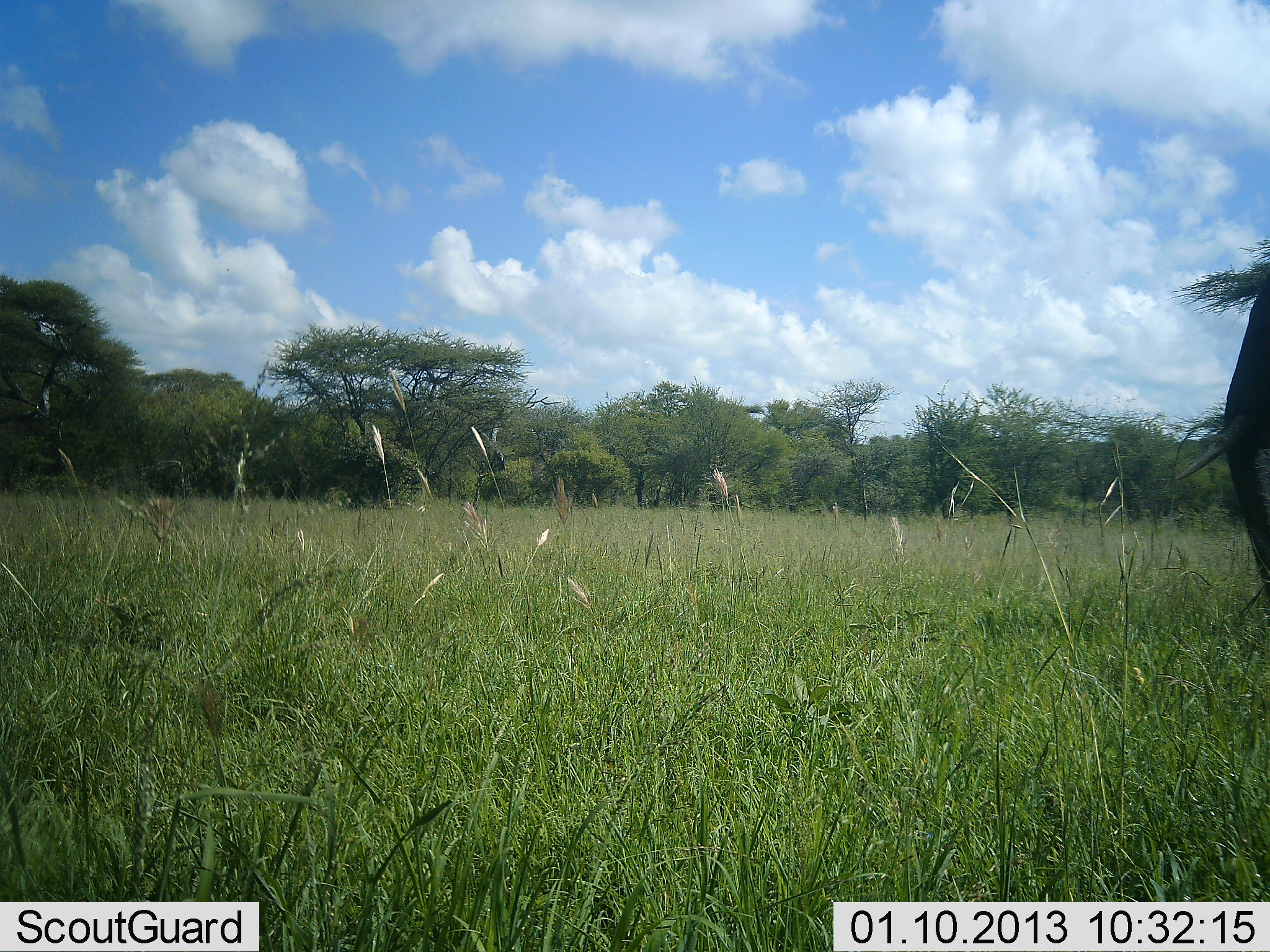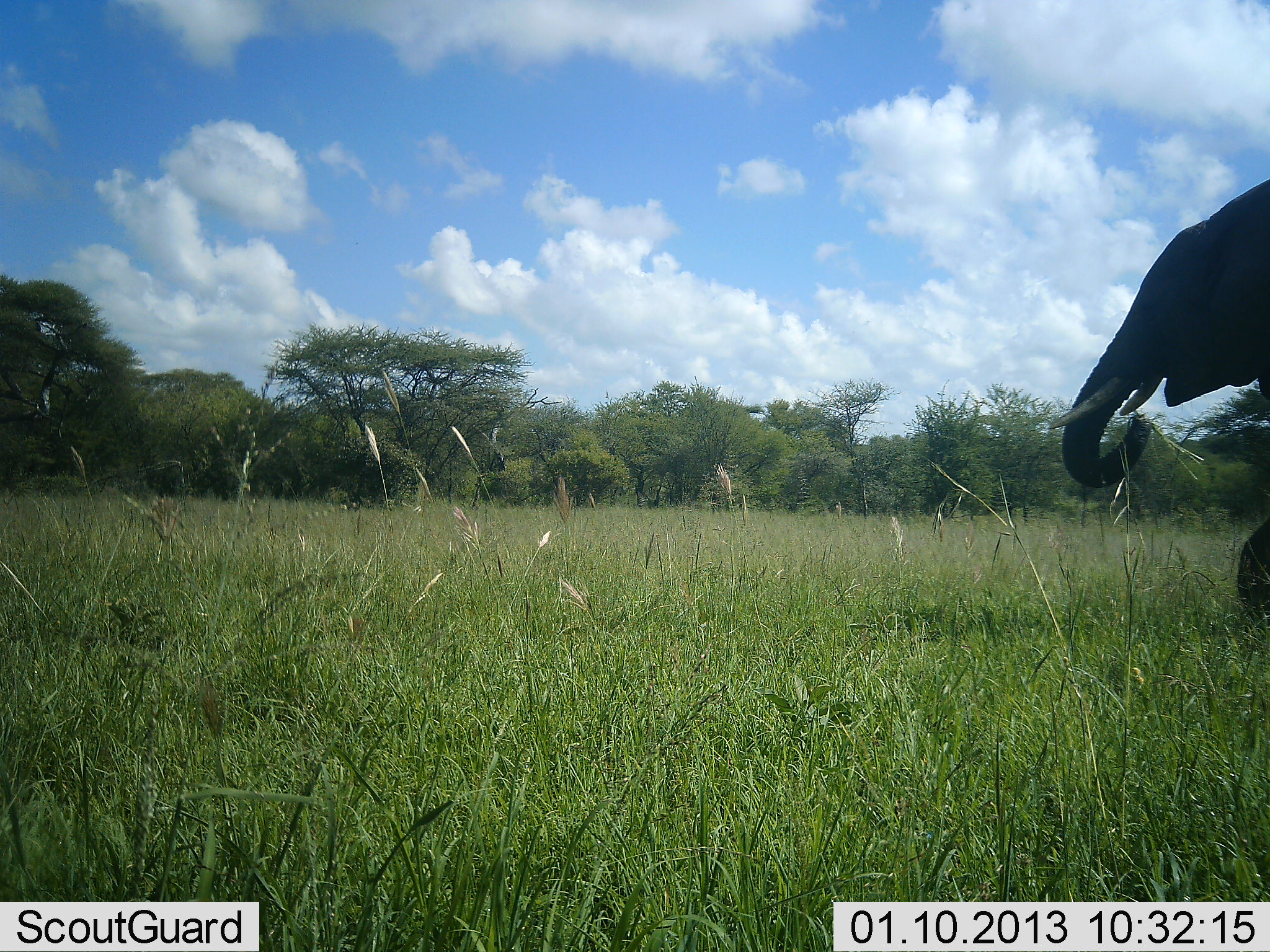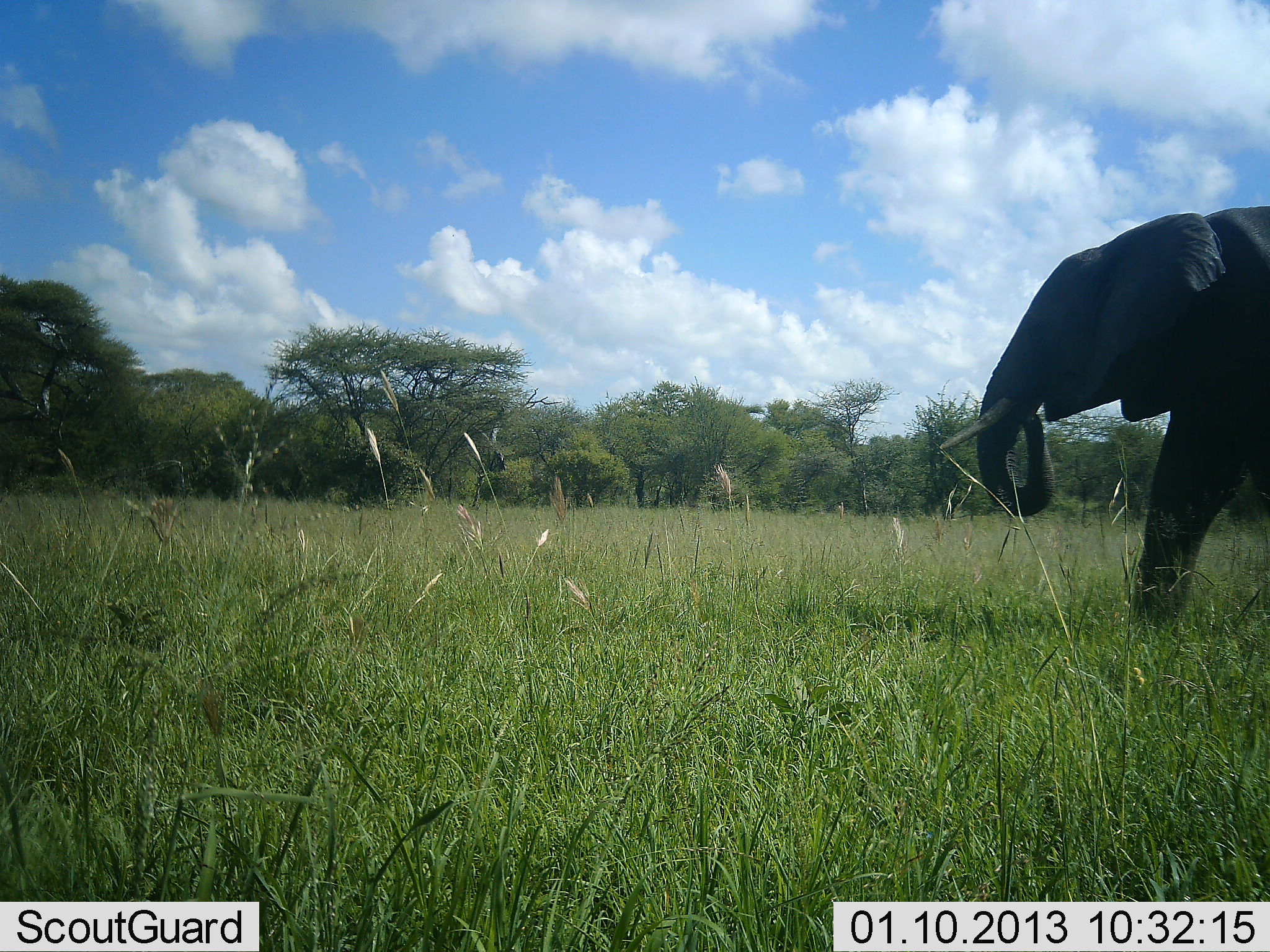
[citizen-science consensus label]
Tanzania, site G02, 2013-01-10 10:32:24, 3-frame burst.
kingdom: Animalia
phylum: Chordata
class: Mammalia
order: Proboscidea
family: Elephantidae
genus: Loxodonta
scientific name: Loxodonta africana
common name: african bush elephant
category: elephant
Elephant (african bush elephant) (Loxodonta africana), count 1. Behavior (volunteer vote fractions): standing 9%, resting 0%, moving 83%, interacting 0%. Young present (vote fraction): 0%. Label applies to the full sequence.